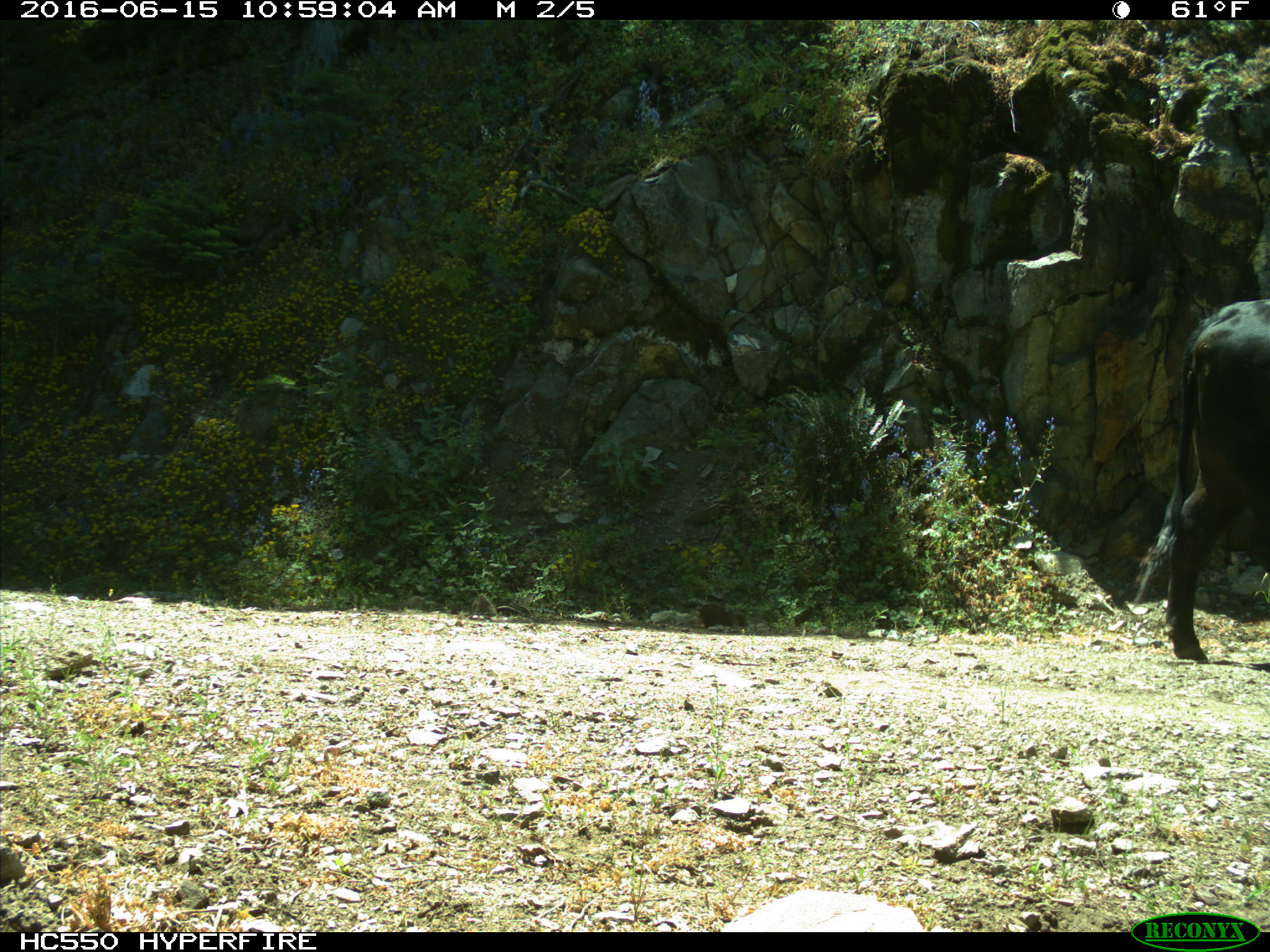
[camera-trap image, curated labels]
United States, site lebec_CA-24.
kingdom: Animalia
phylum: Chordata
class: Mammalia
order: Artiodactyla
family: Bovidae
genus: Bos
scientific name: Bos taurus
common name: domestic cow